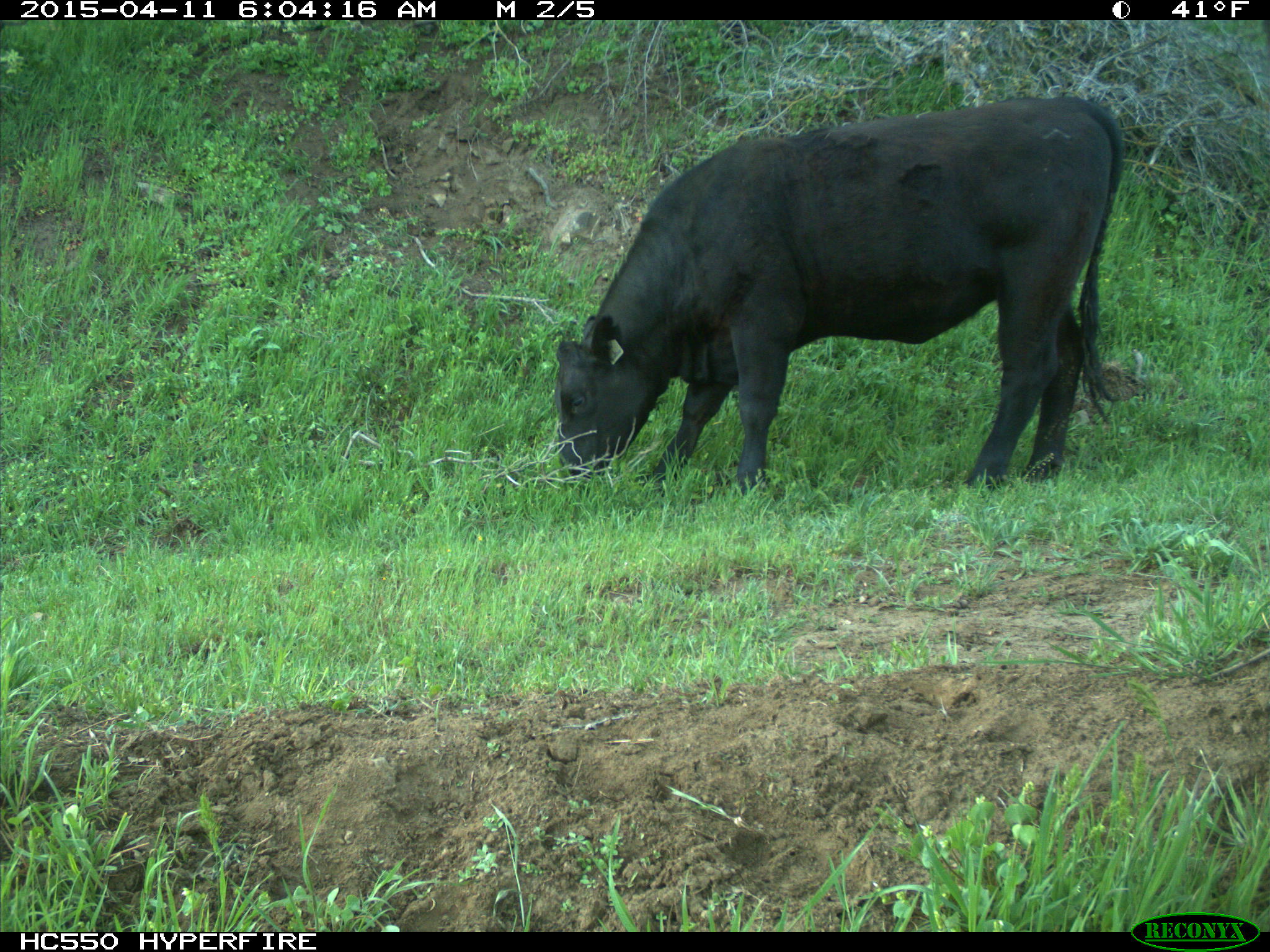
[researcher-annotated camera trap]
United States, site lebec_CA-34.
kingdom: Animalia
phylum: Chordata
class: Mammalia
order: Artiodactyla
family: Bovidae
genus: Bos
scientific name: Bos taurus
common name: domestic cow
Bos taurus (domestic cow).